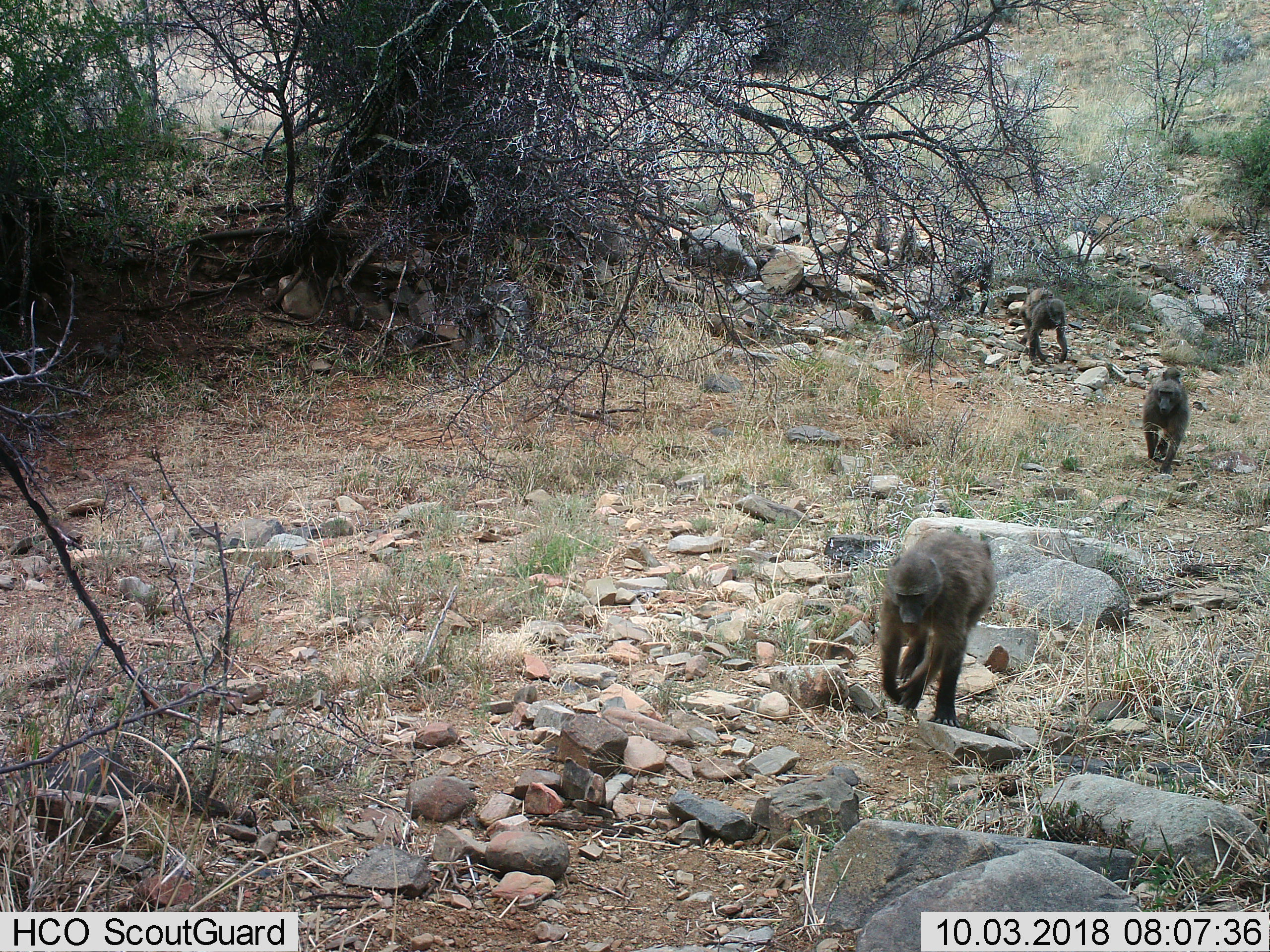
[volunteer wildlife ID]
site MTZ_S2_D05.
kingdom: Animalia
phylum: Chordata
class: Mammalia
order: Primates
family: Cercopithecidae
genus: Papio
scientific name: Papio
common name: baboon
Baboon (Papio), count 5. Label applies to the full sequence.